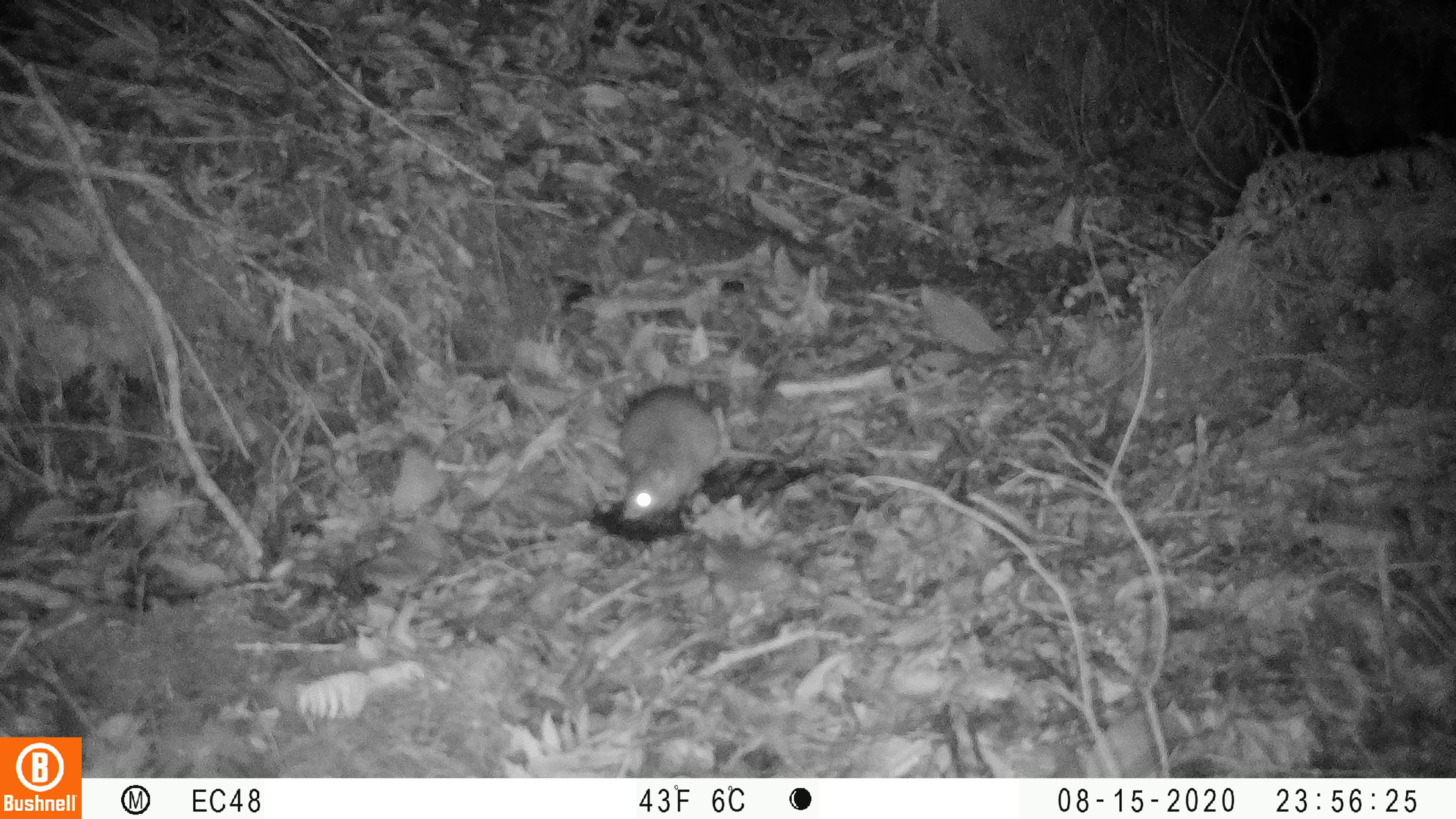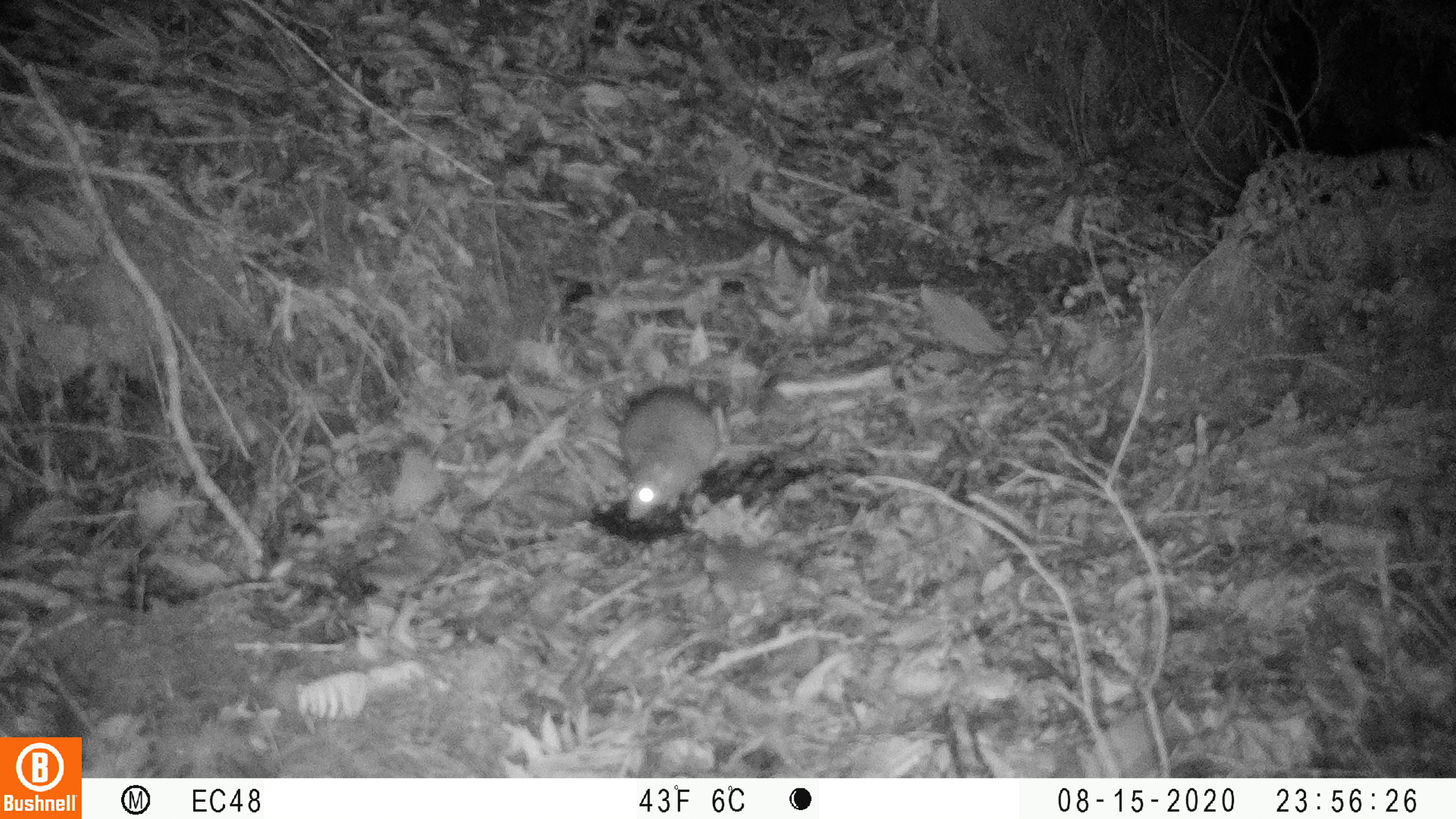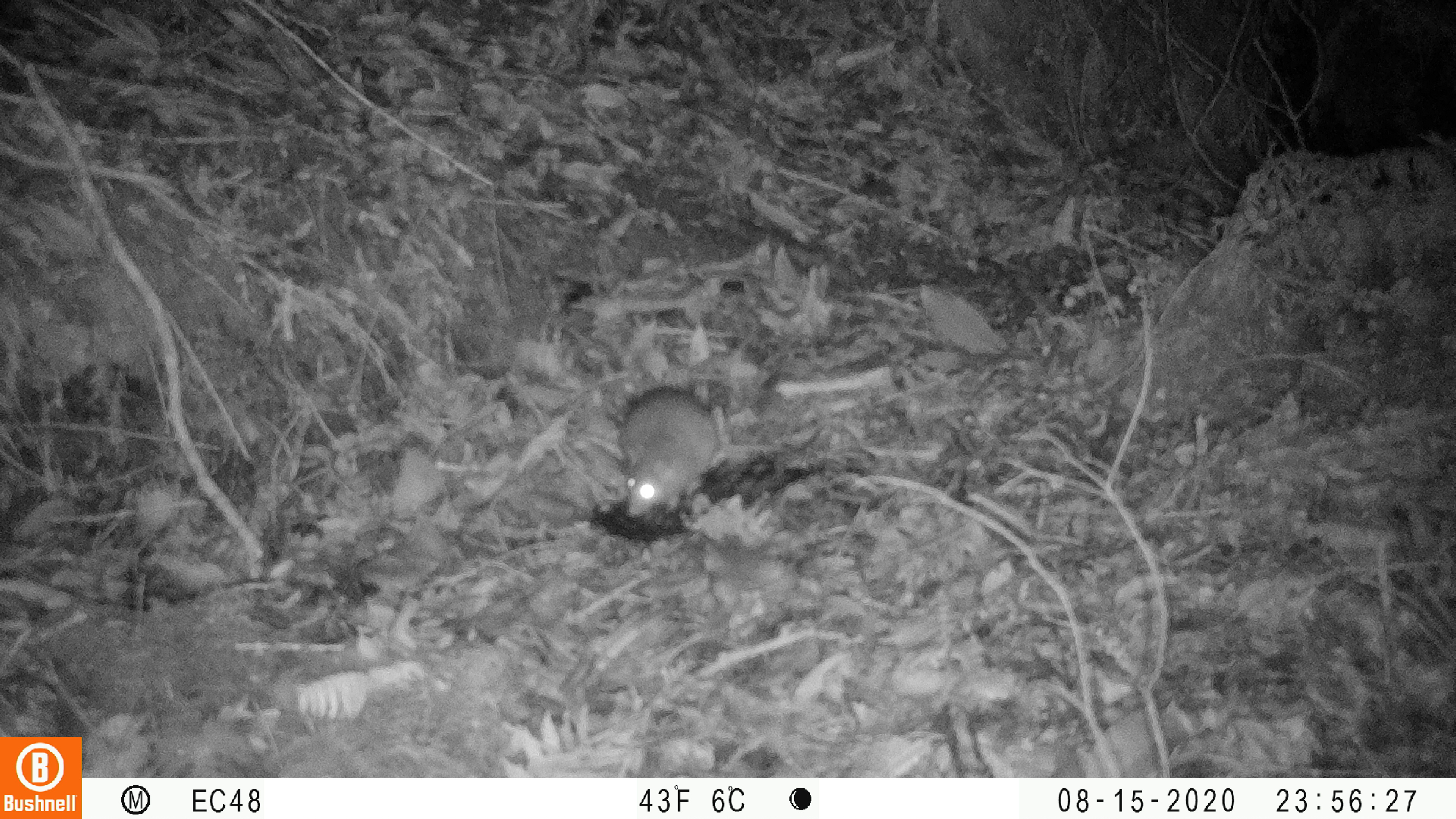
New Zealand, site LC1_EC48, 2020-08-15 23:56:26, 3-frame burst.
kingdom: Animalia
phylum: Chordata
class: Mammalia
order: Rodentia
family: Muridae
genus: Rattus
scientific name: Rattus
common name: rat